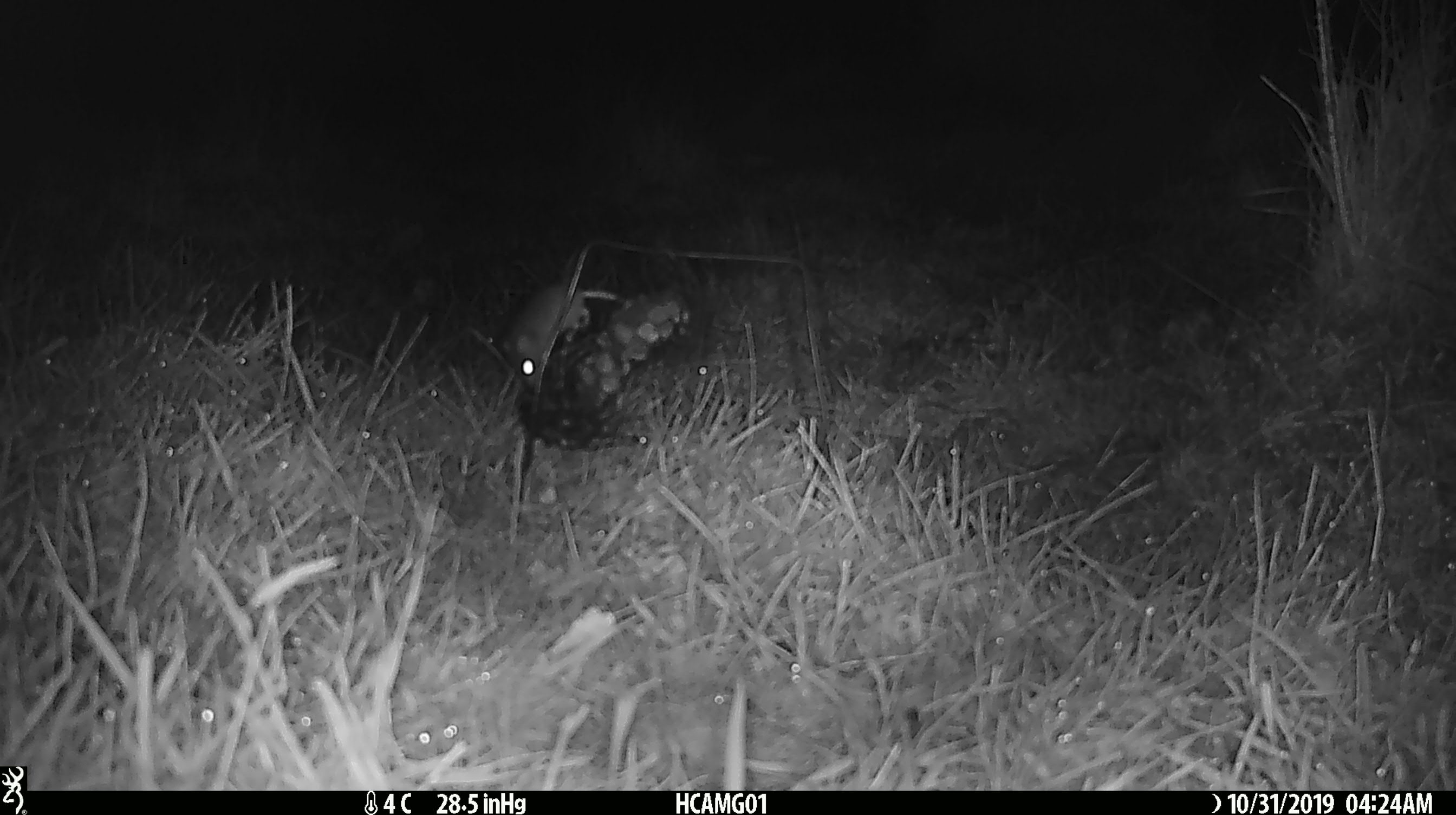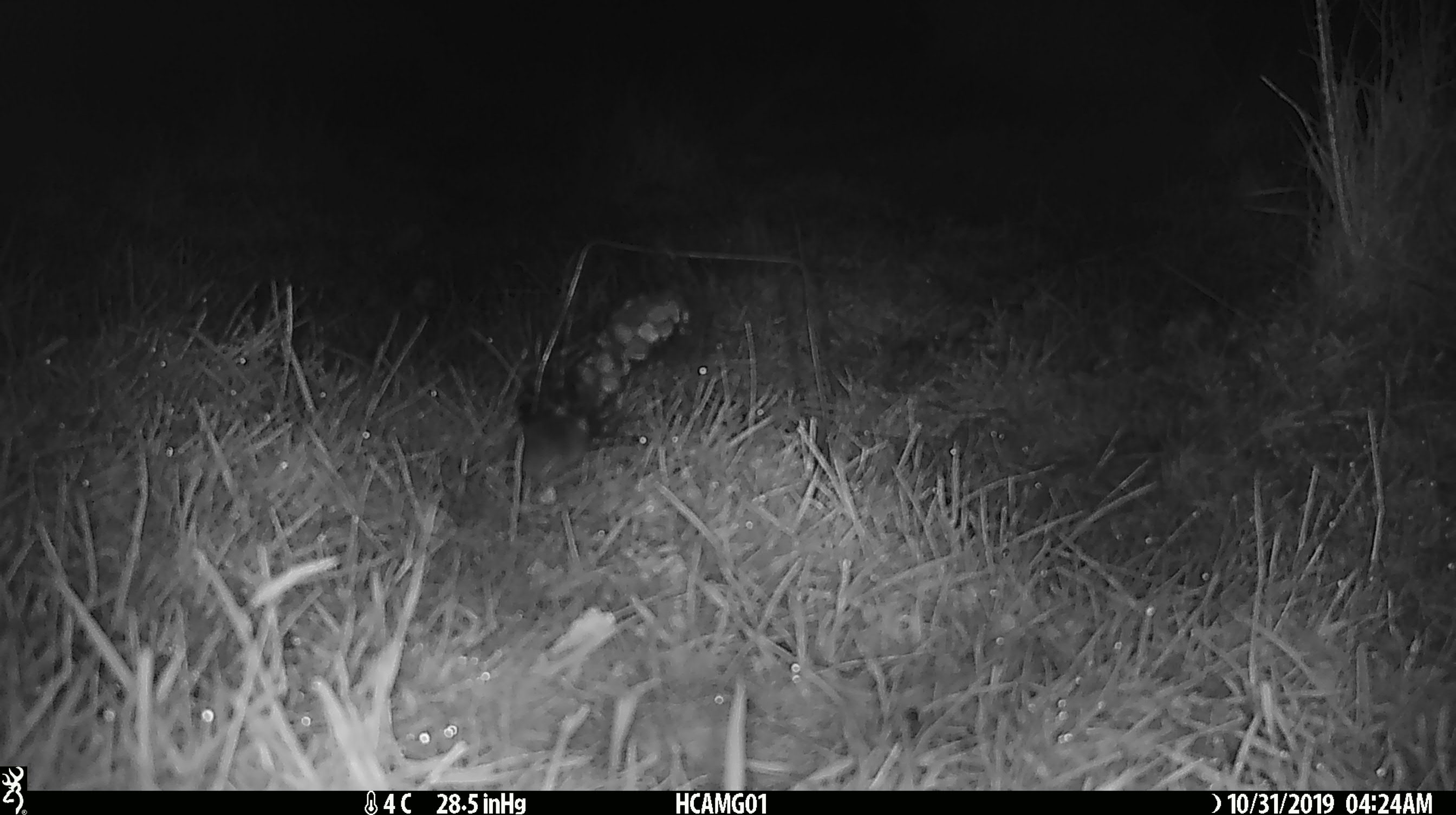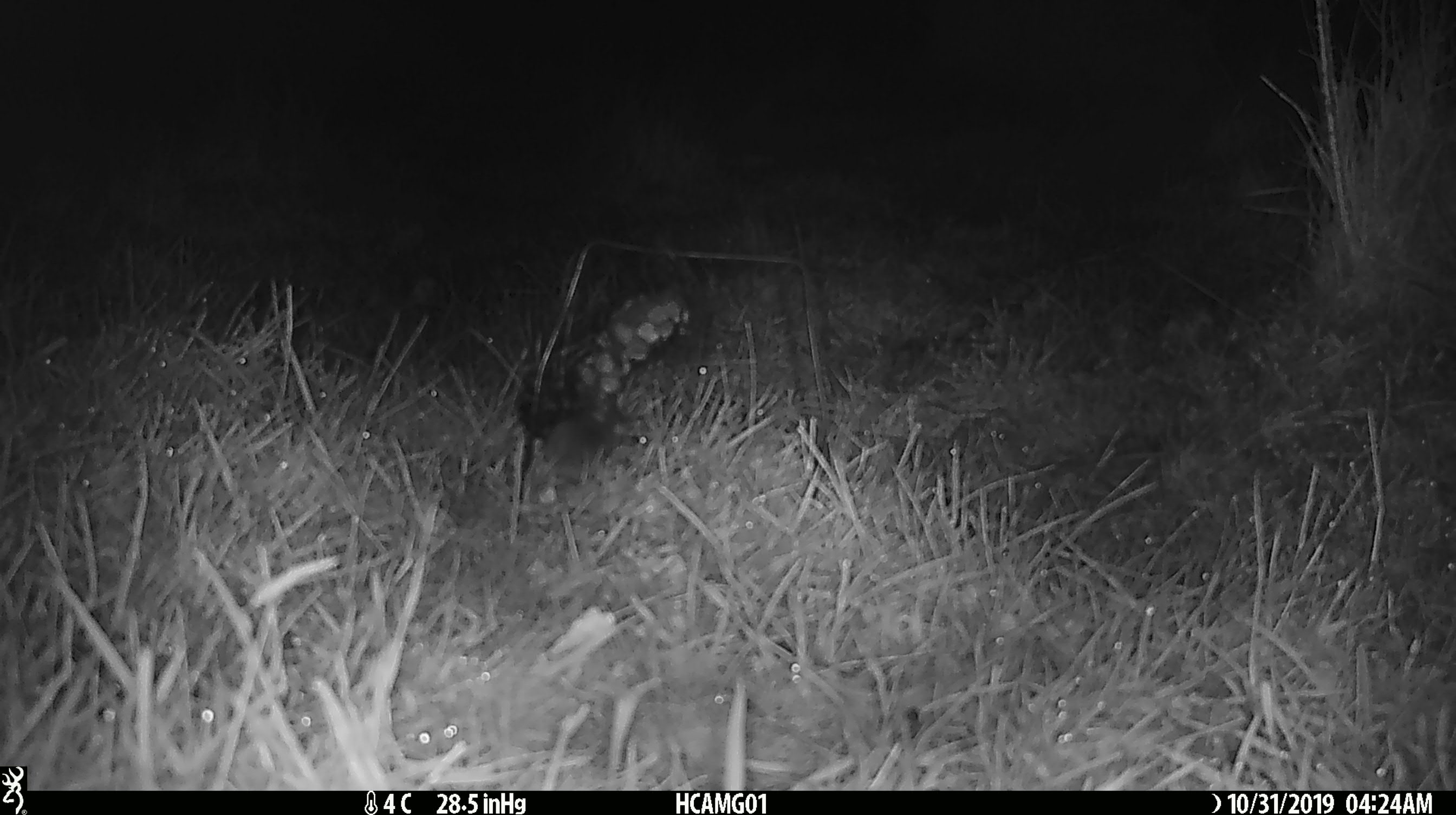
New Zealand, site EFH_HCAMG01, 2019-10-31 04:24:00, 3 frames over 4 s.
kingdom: Animalia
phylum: Chordata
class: Mammalia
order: Rodentia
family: Muridae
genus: Mus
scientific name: Mus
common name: mouse